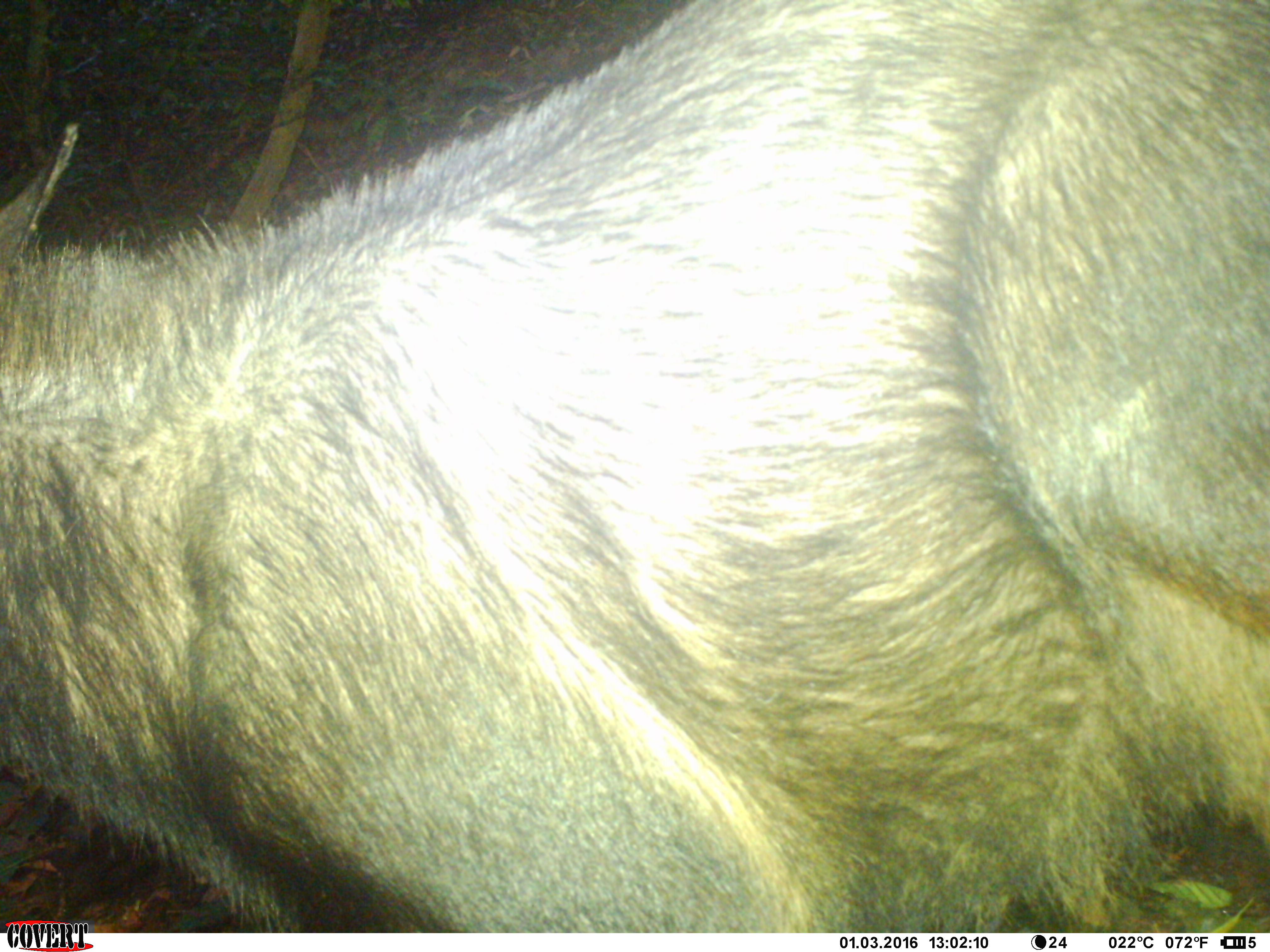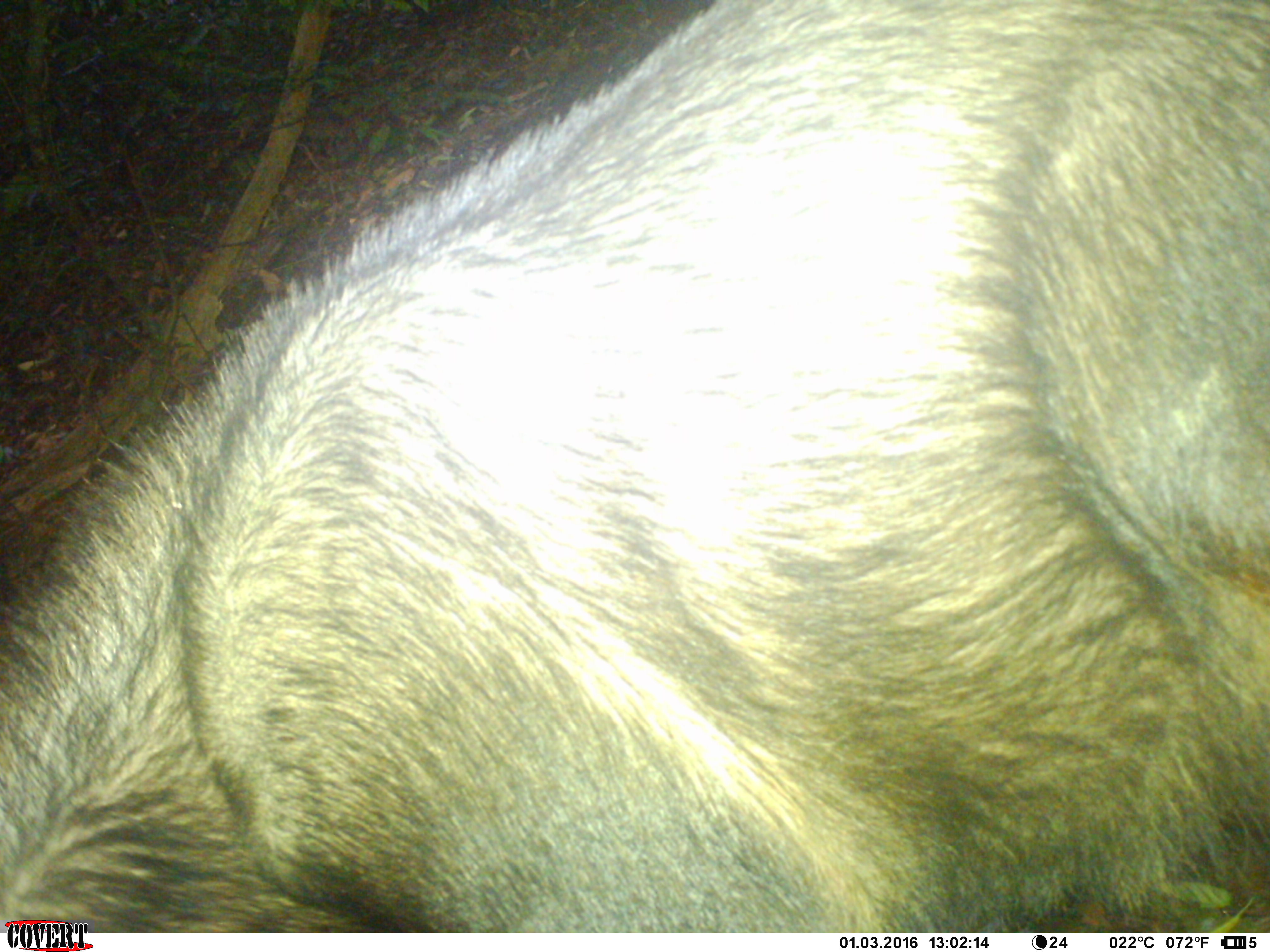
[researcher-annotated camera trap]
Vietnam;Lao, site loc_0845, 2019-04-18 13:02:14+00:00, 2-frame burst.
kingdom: Animalia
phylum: Chordata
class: Mammalia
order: Artiodactyla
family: Bovidae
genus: Capricornis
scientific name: Capricornis sumatraensis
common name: chinese serow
Chinese serow (Capricornis sumatraensis). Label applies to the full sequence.